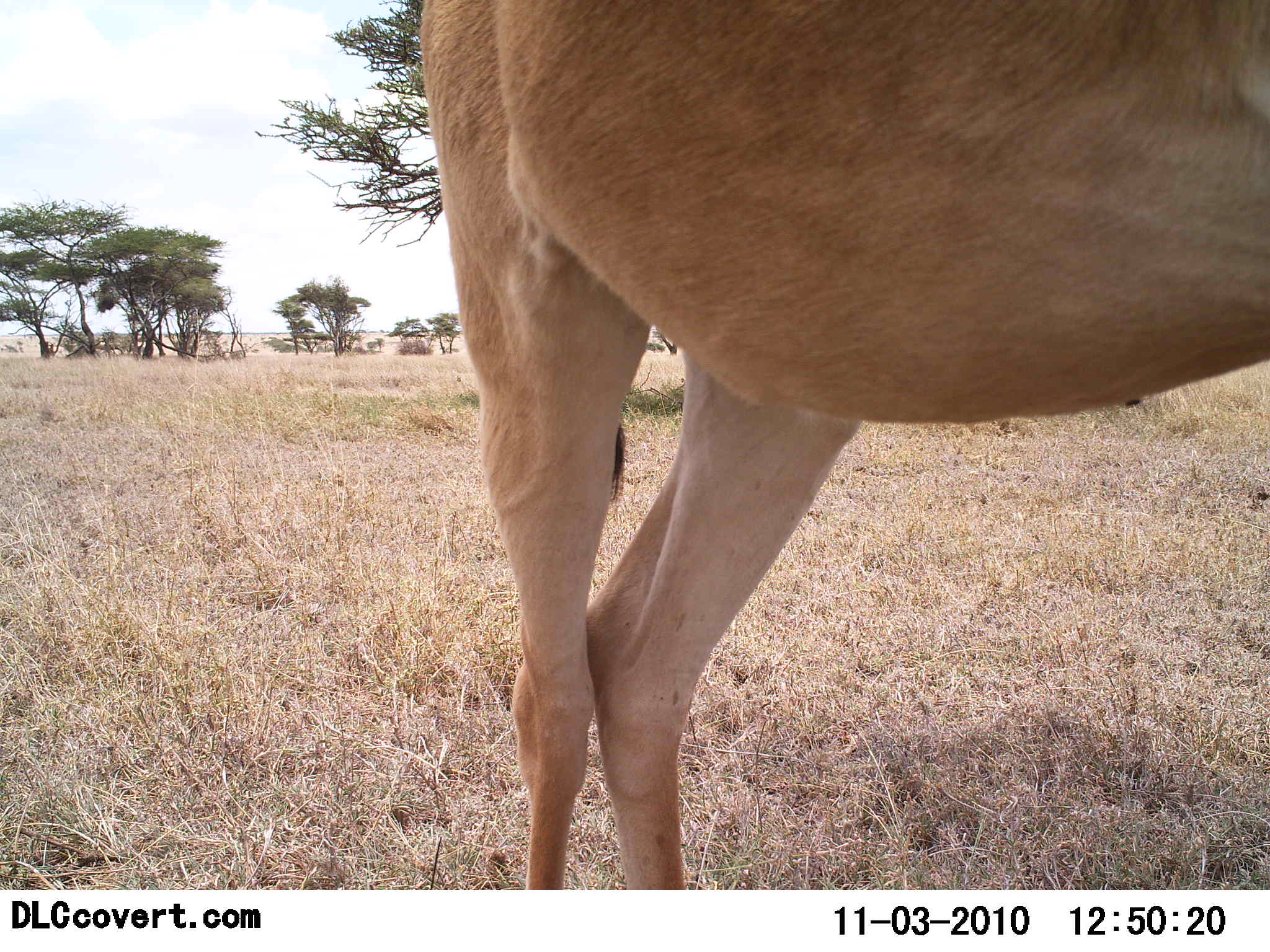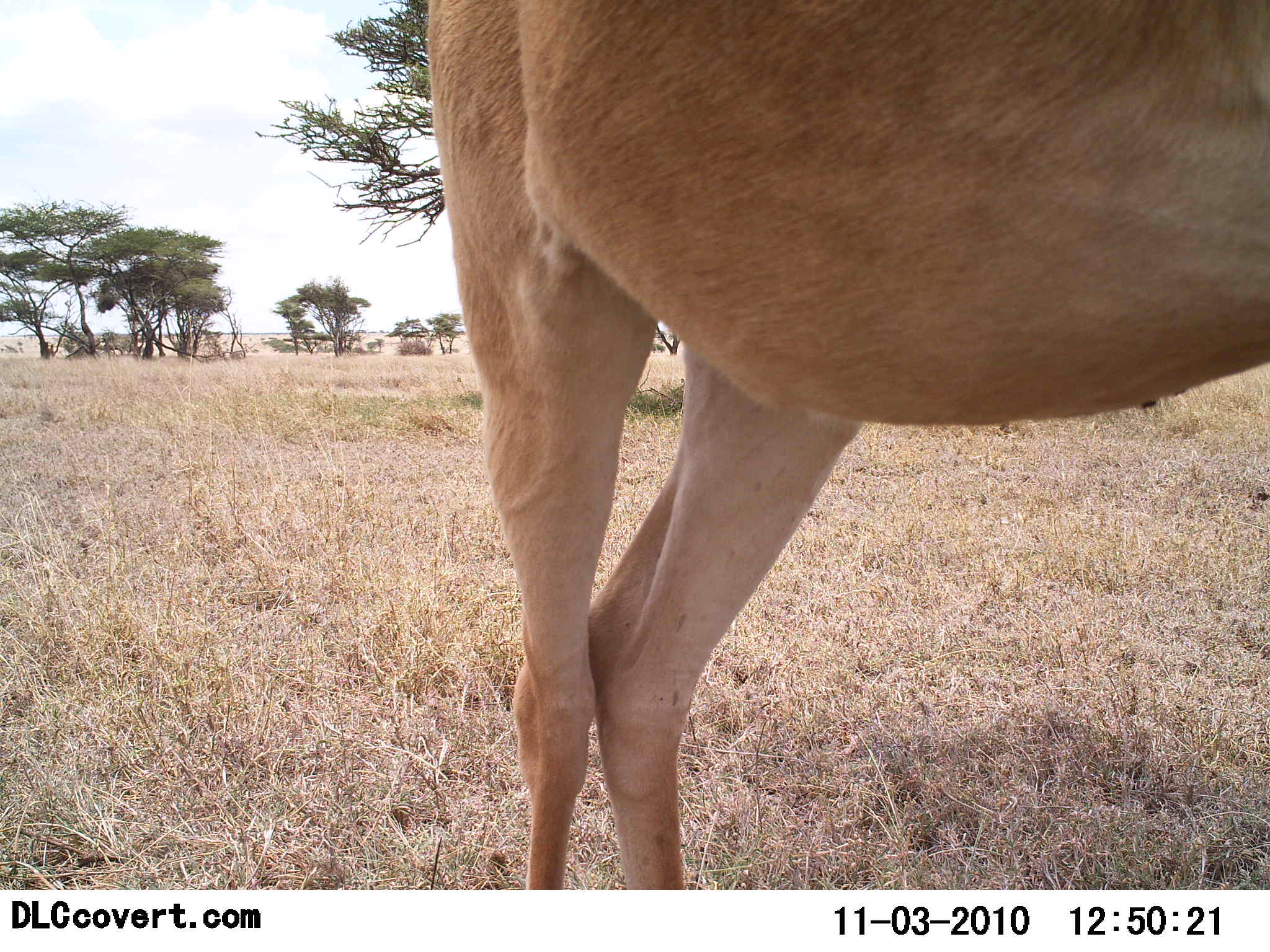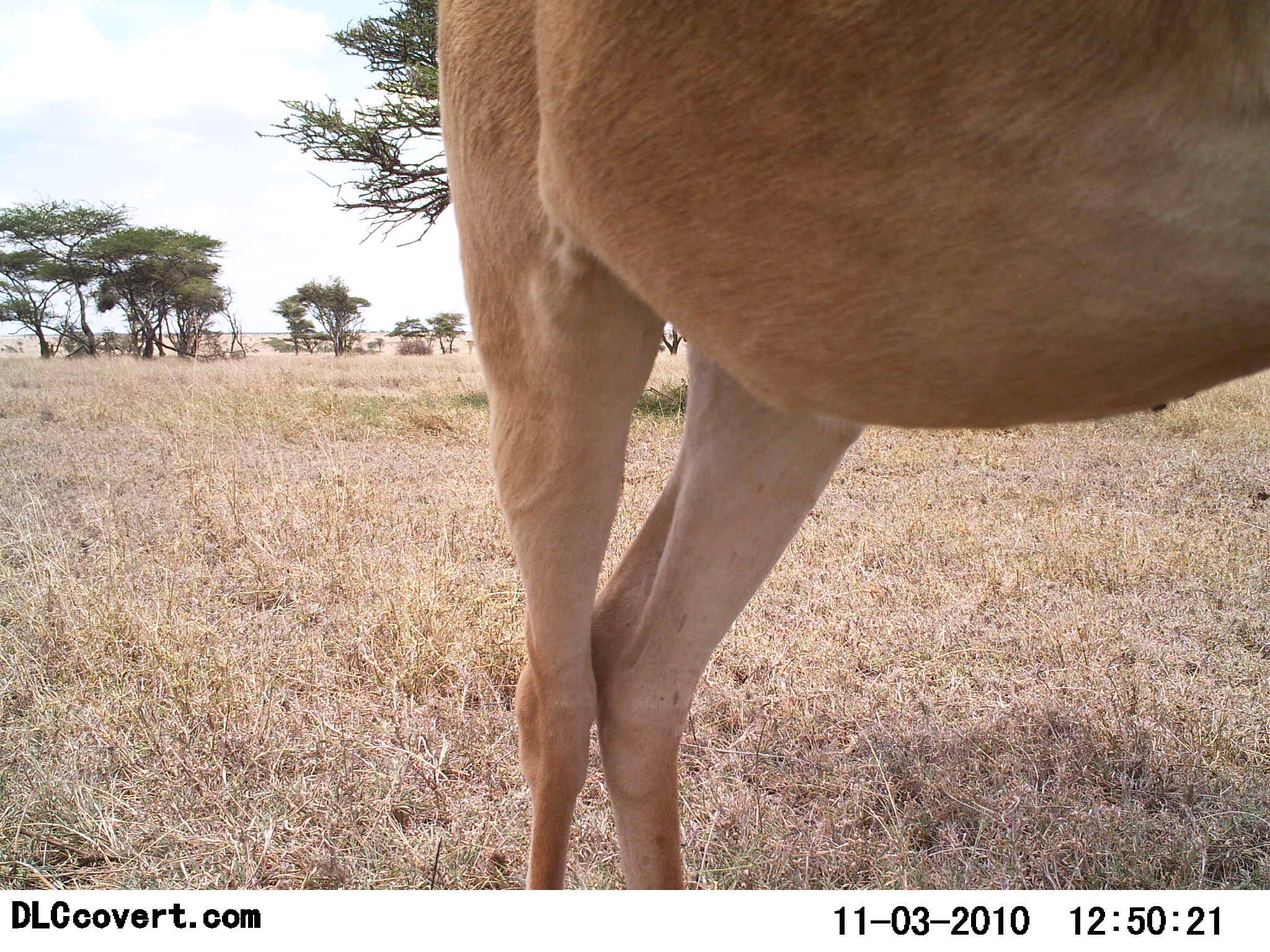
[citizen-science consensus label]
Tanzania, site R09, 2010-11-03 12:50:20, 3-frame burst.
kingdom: Animalia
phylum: Chordata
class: Mammalia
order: Artiodactyla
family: Bovidae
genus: Alcelaphus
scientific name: Alcelaphus buselaphus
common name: hartebeest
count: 1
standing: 100%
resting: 0%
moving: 8%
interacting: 0%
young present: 0%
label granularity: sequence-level